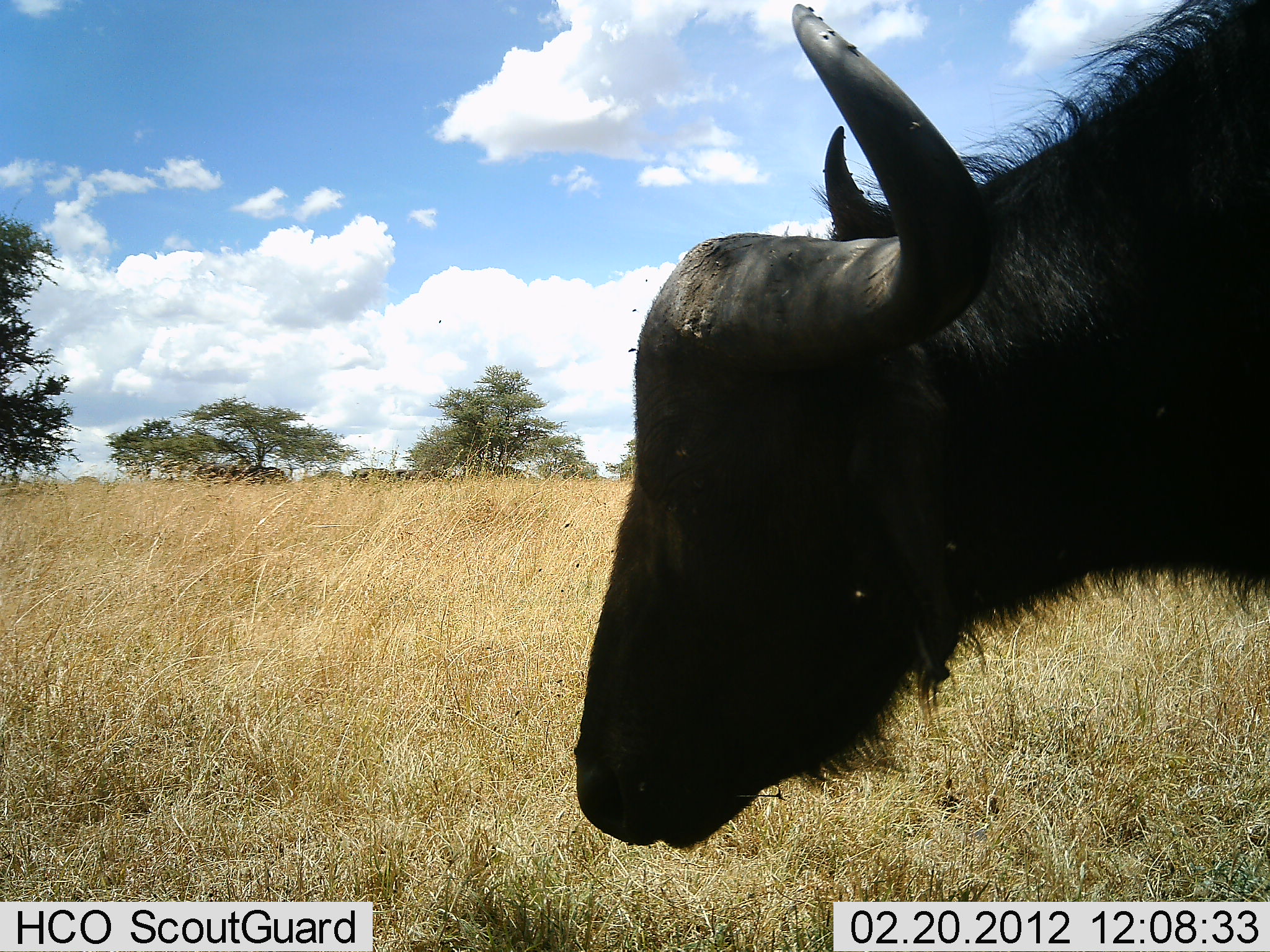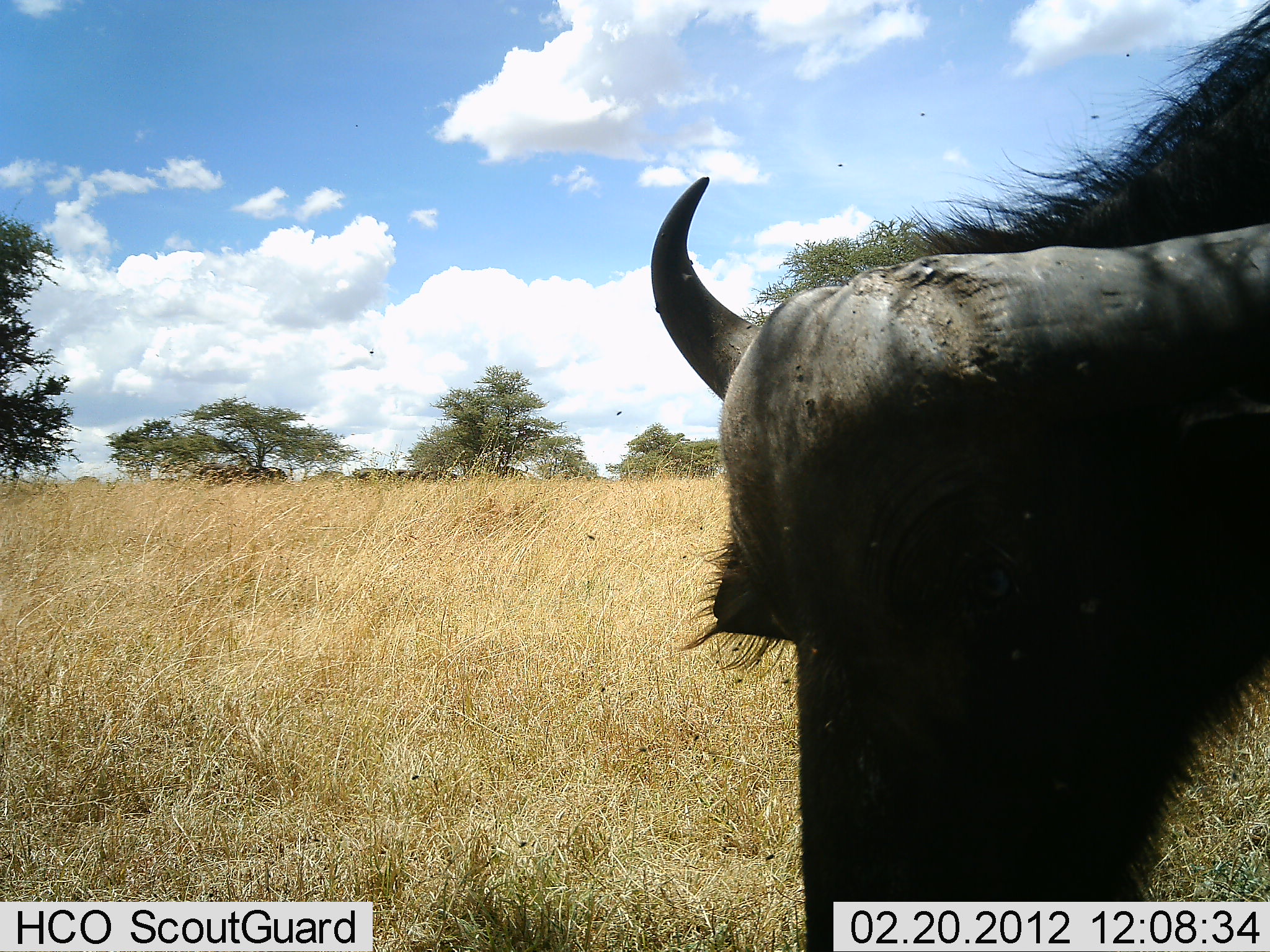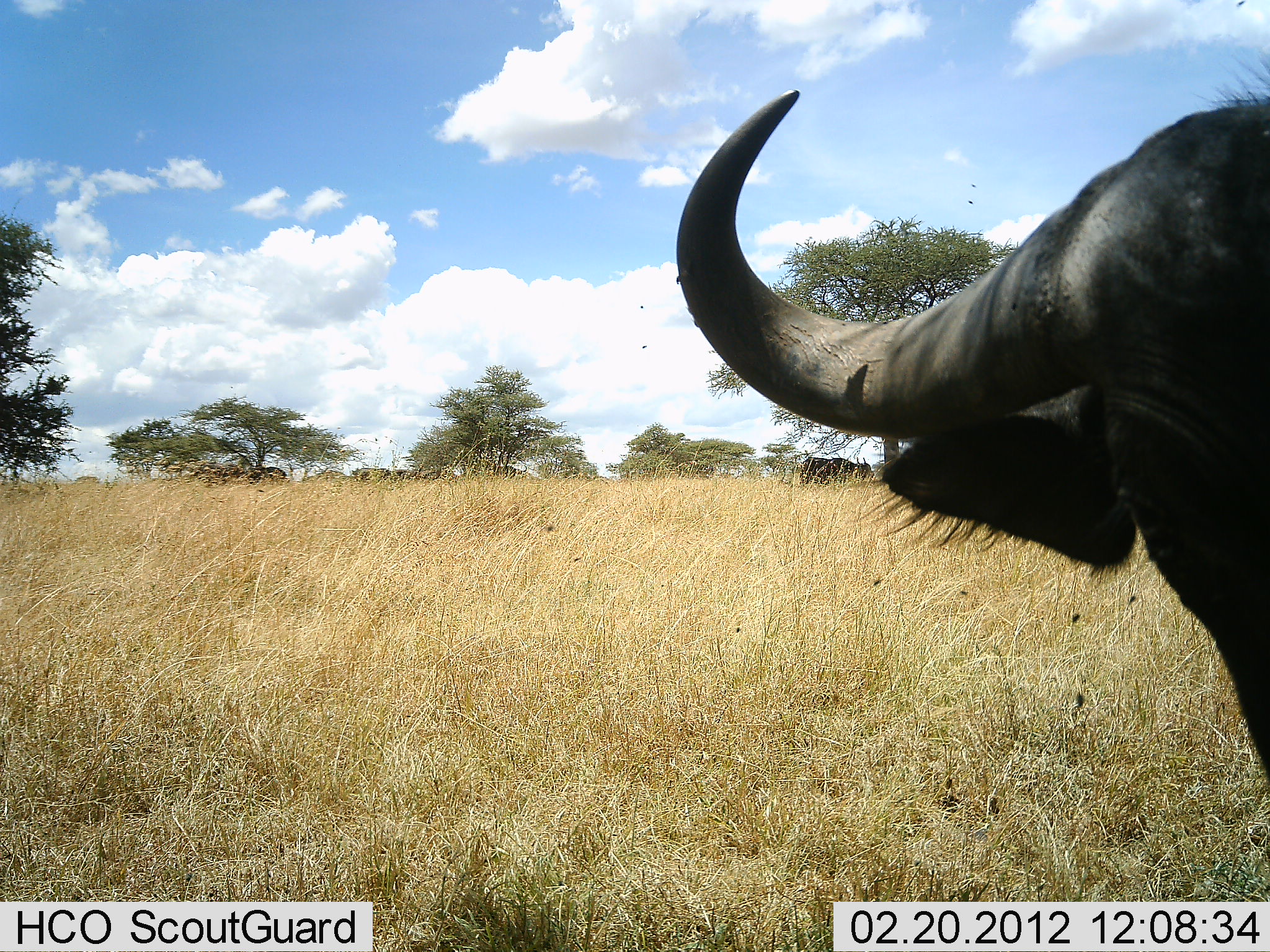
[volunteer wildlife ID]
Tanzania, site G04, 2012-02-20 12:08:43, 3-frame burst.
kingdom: Animalia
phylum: Chordata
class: Mammalia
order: Artiodactyla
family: Bovidae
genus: Syncerus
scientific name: Syncerus caffer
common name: cape buffalo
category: buffalo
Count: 1.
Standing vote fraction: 62%.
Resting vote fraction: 0%.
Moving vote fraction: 0%.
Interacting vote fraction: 0%.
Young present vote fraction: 8%.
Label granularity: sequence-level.